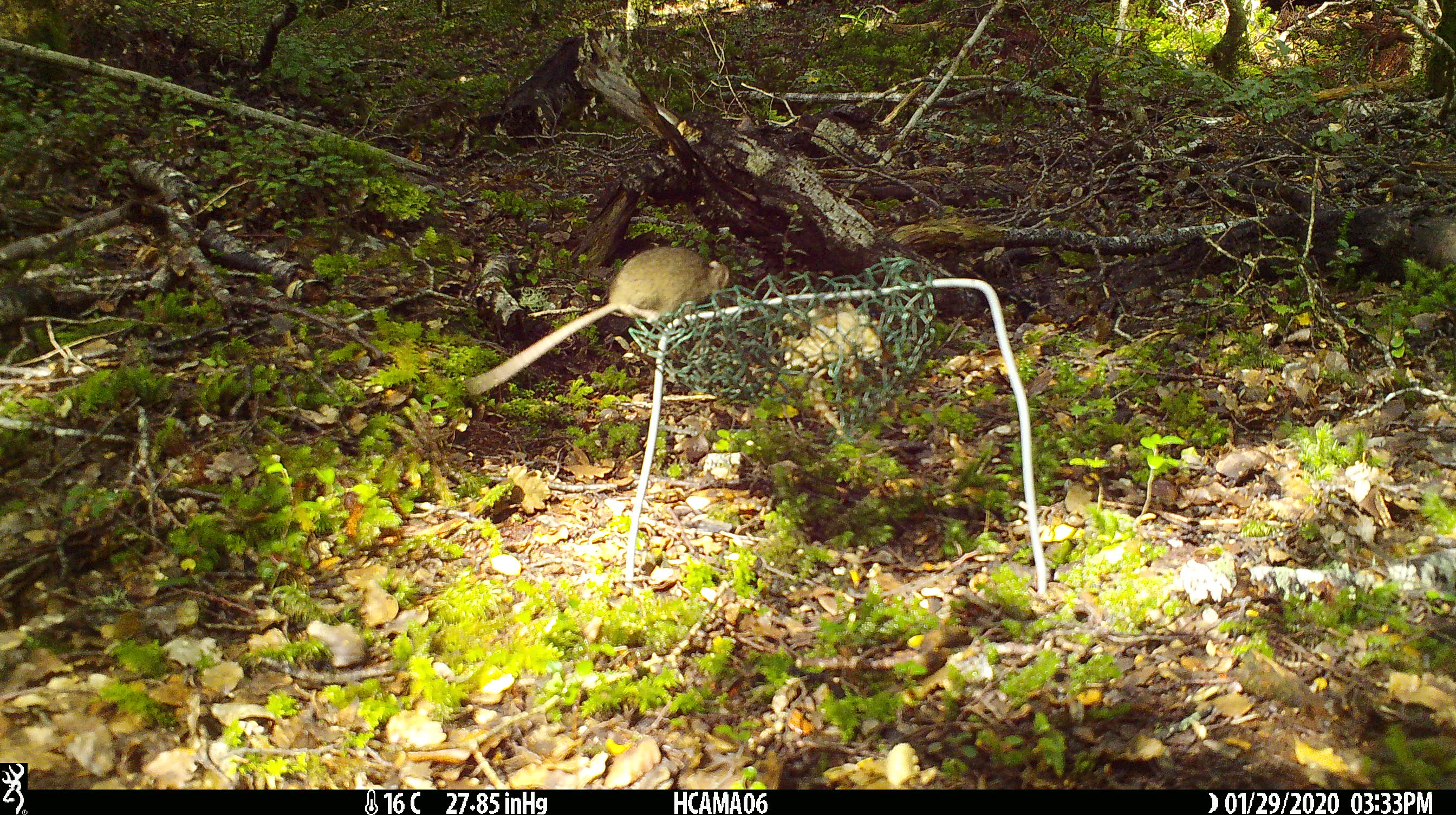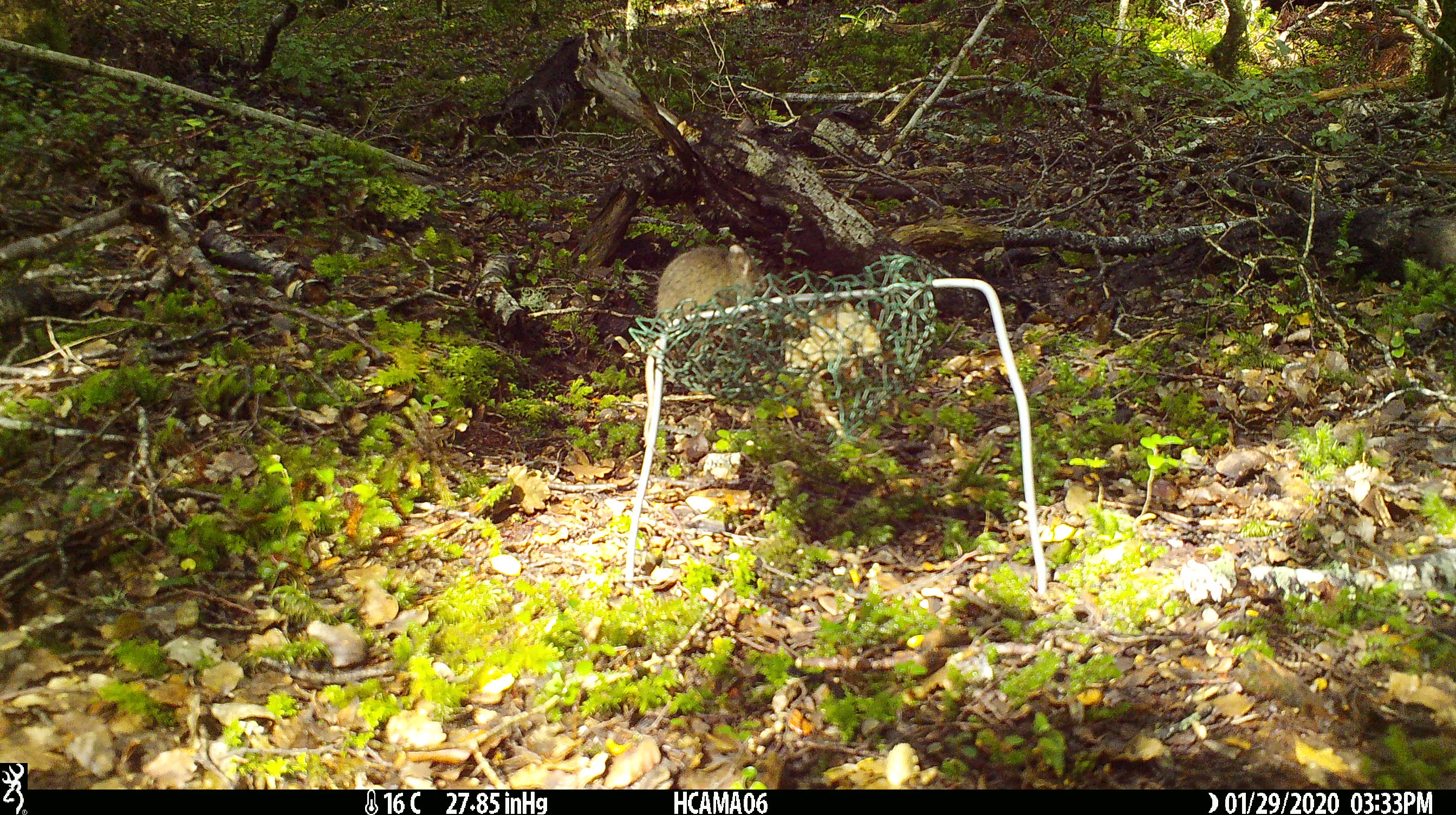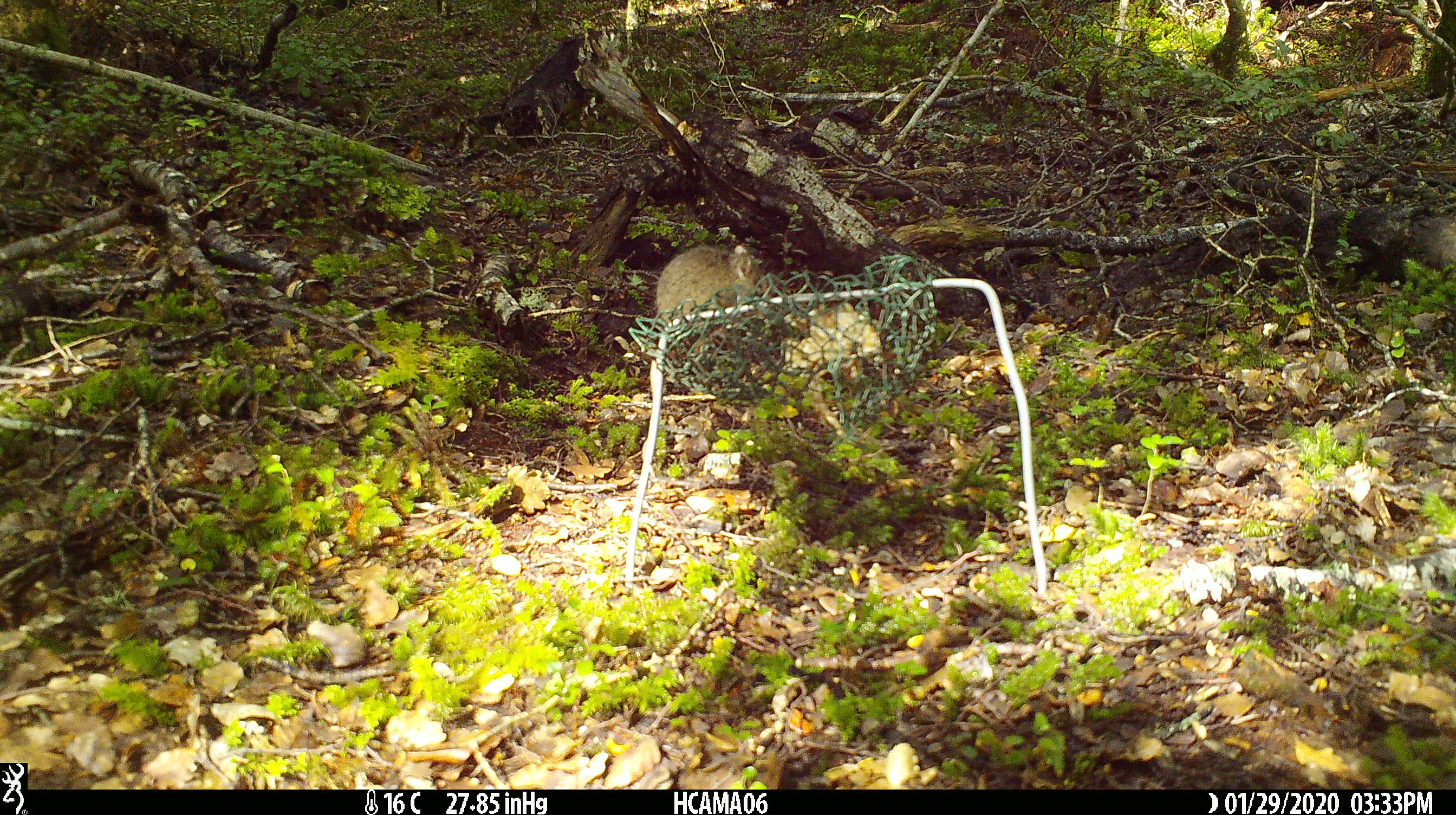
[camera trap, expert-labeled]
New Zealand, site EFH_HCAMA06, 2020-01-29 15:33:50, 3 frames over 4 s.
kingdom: Animalia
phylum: Chordata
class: Mammalia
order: Rodentia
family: Muridae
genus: Mus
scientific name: Mus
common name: mouse